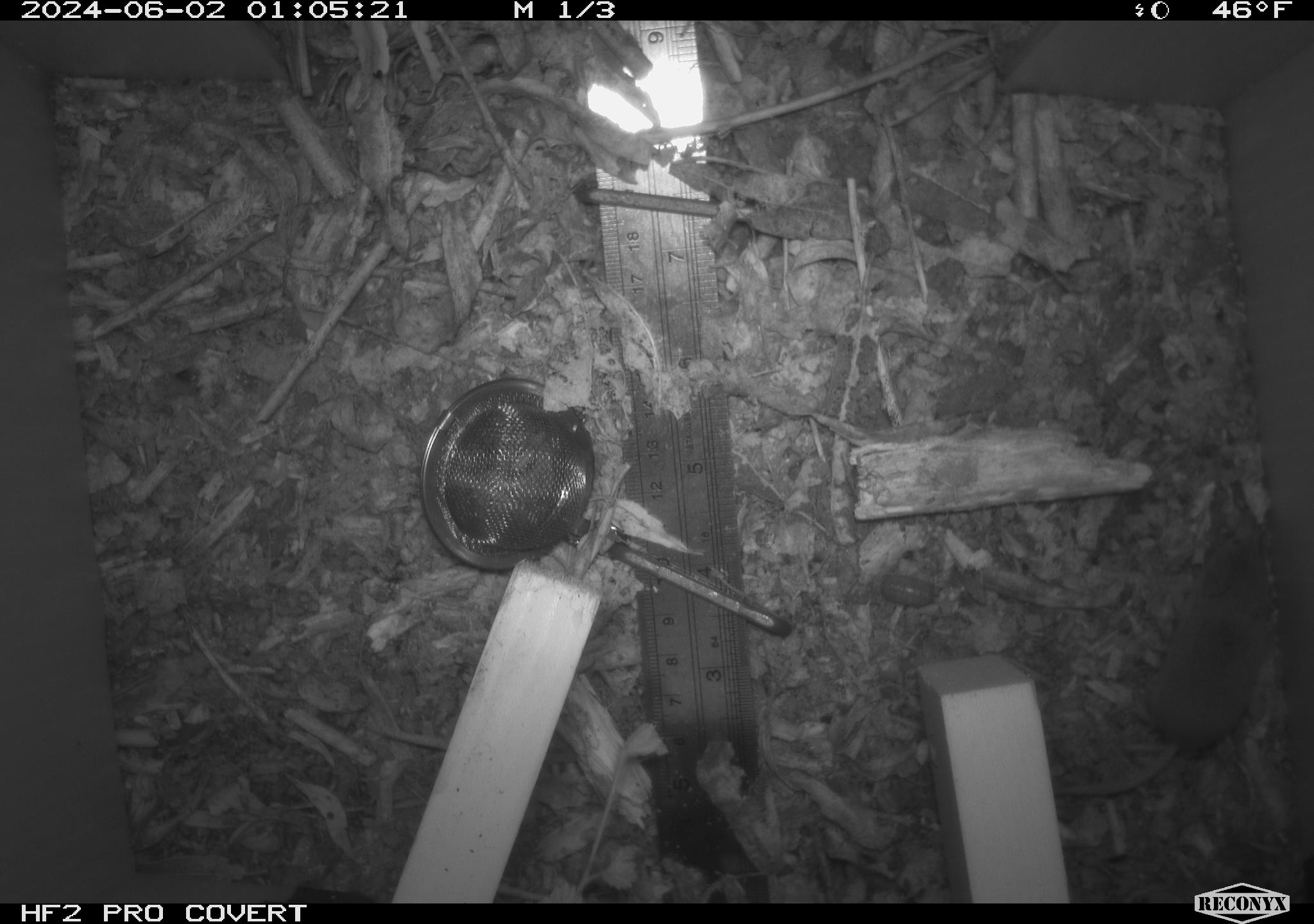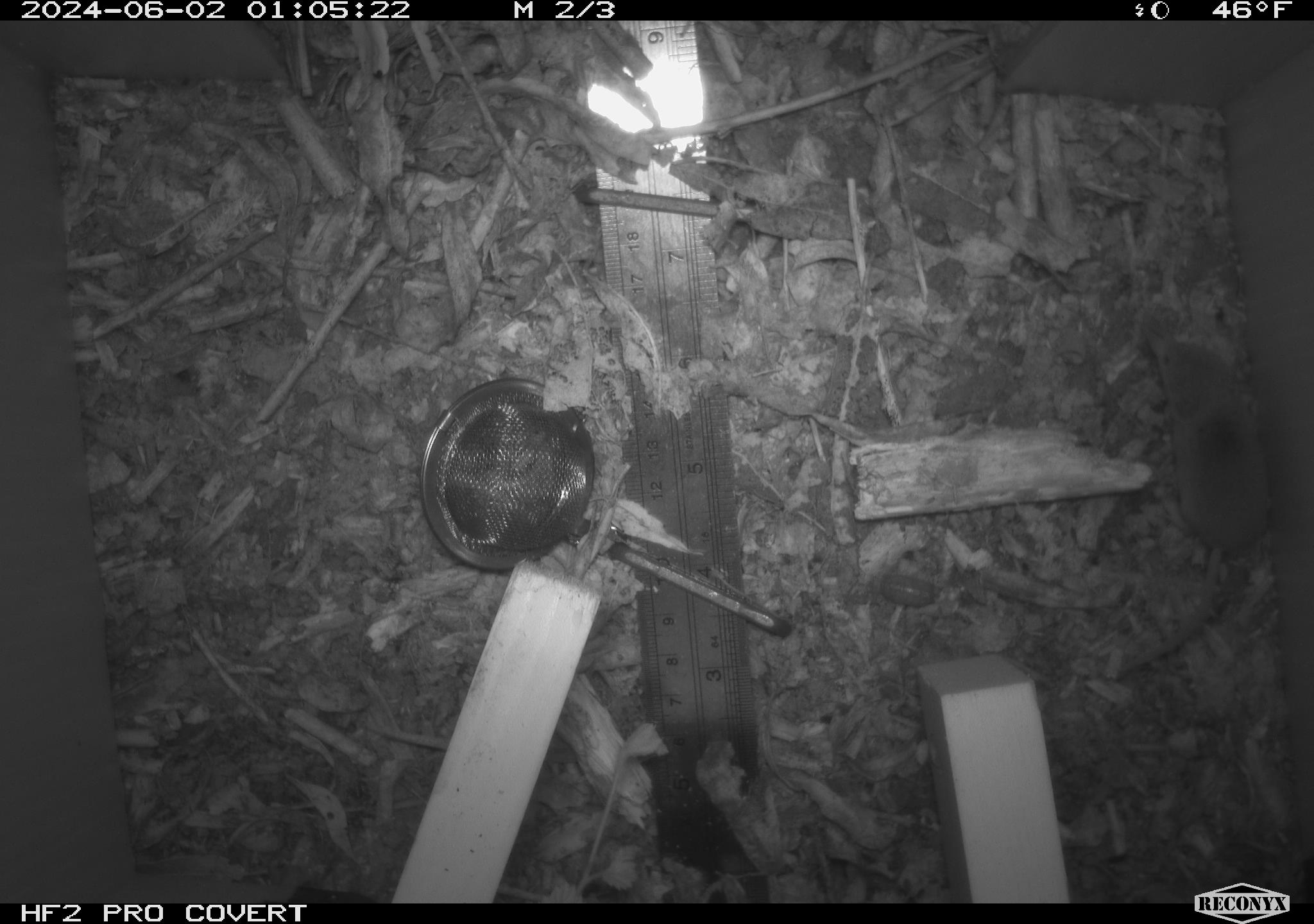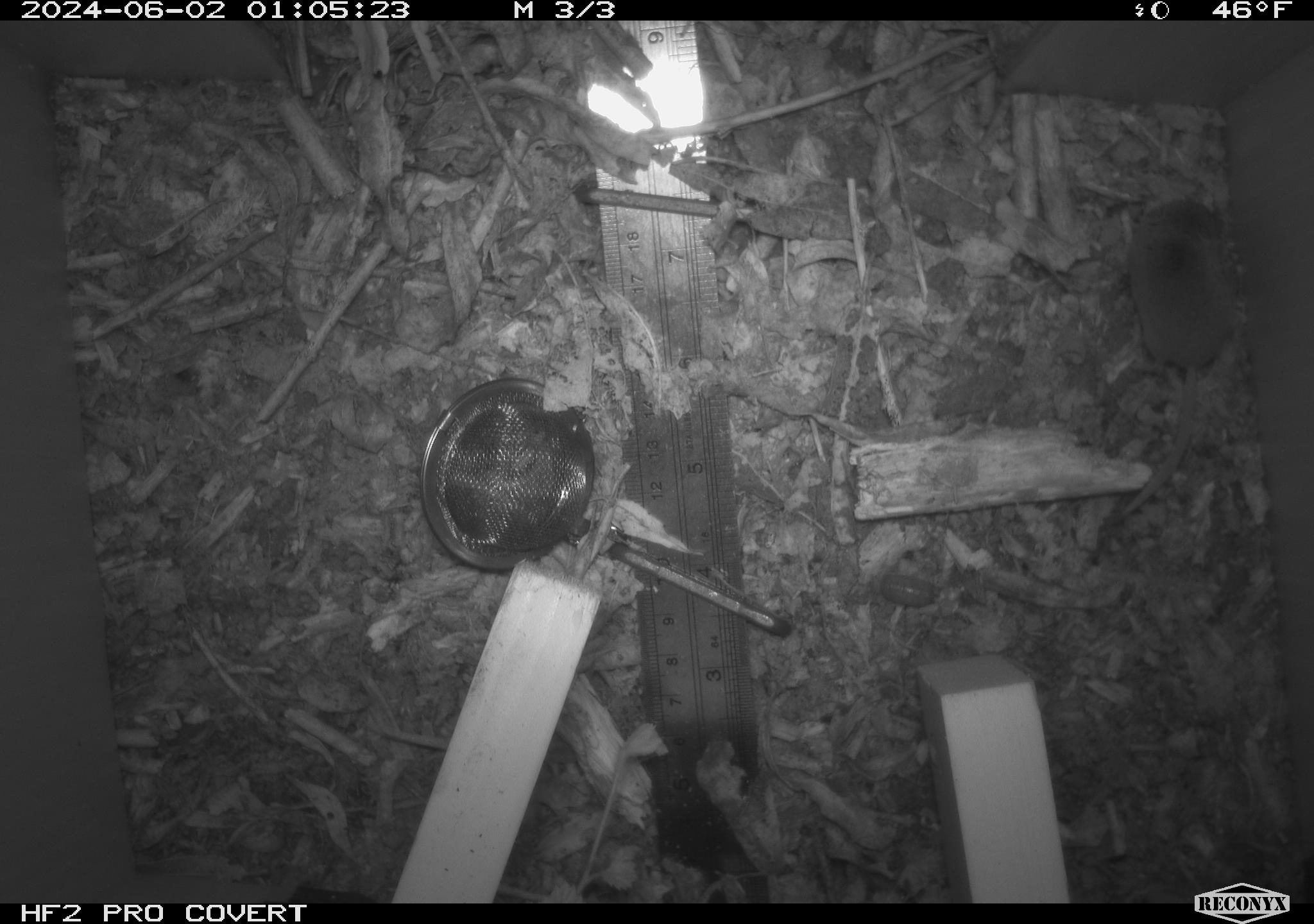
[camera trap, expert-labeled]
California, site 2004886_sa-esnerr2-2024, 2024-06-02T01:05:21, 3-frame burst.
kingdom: Animalia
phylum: Chordata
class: Mammalia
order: Eulipotyphla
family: Soricidae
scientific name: Soricidae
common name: shrews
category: soricidae family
Soricidae family (shrews) (Soricidae).